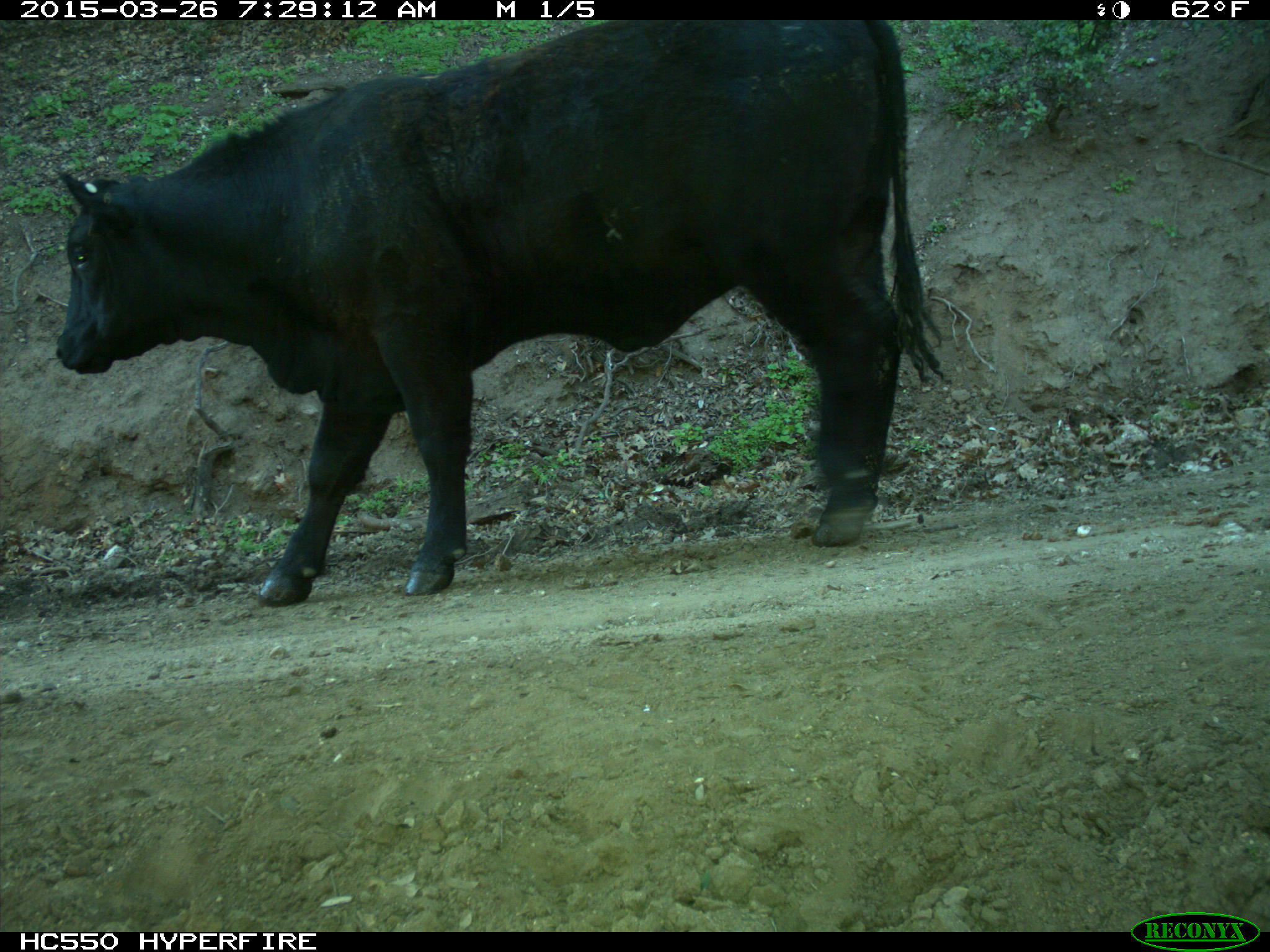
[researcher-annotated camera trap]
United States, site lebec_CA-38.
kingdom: Animalia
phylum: Chordata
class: Mammalia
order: Artiodactyla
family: Bovidae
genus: Bos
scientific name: Bos taurus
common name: domestic cow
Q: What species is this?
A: Bos taurus (domestic cow).